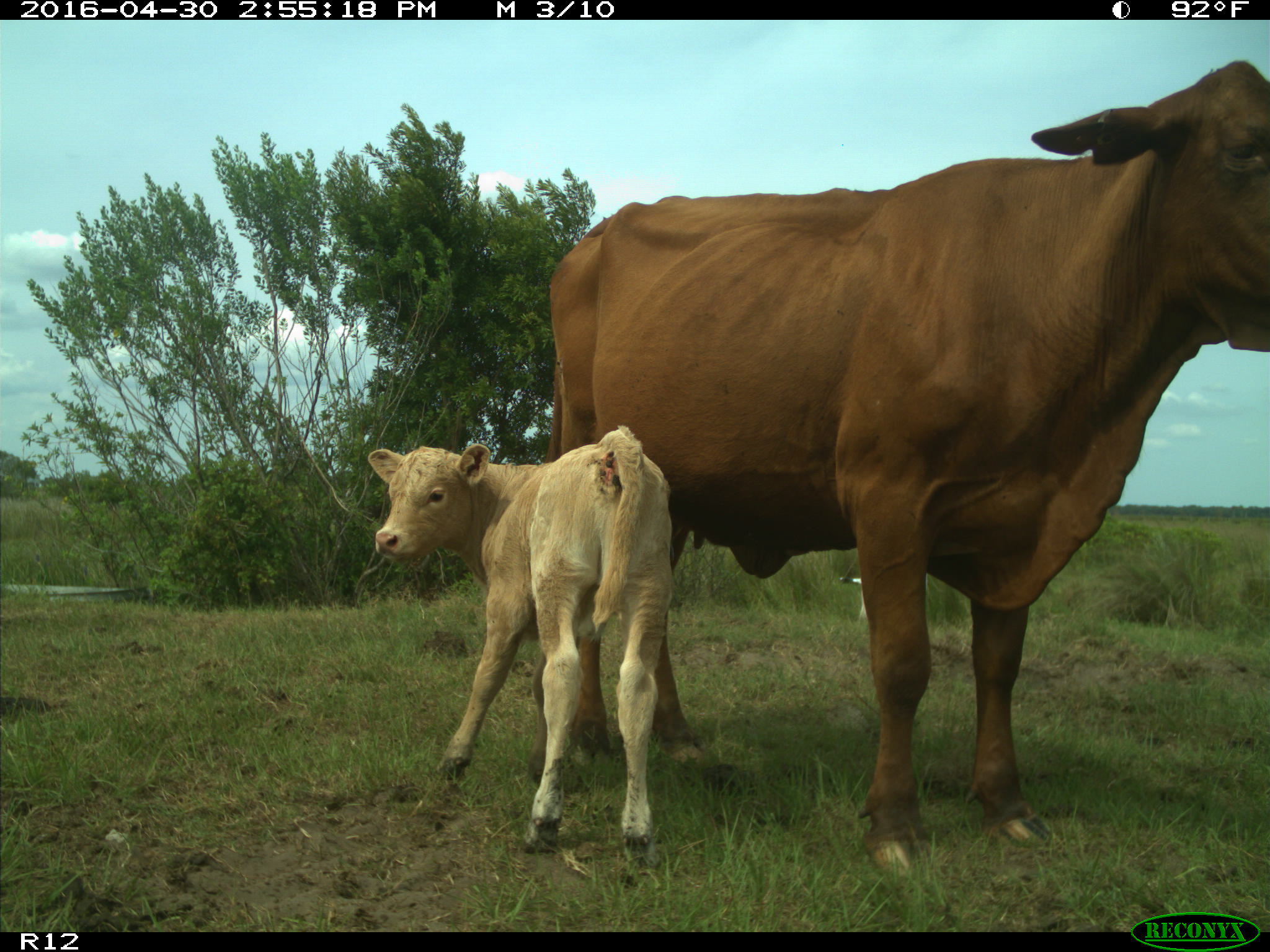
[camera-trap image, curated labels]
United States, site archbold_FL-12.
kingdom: Animalia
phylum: Chordata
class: Mammalia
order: Artiodactyla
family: Bovidae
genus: Bos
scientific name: Bos taurus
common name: domestic cow